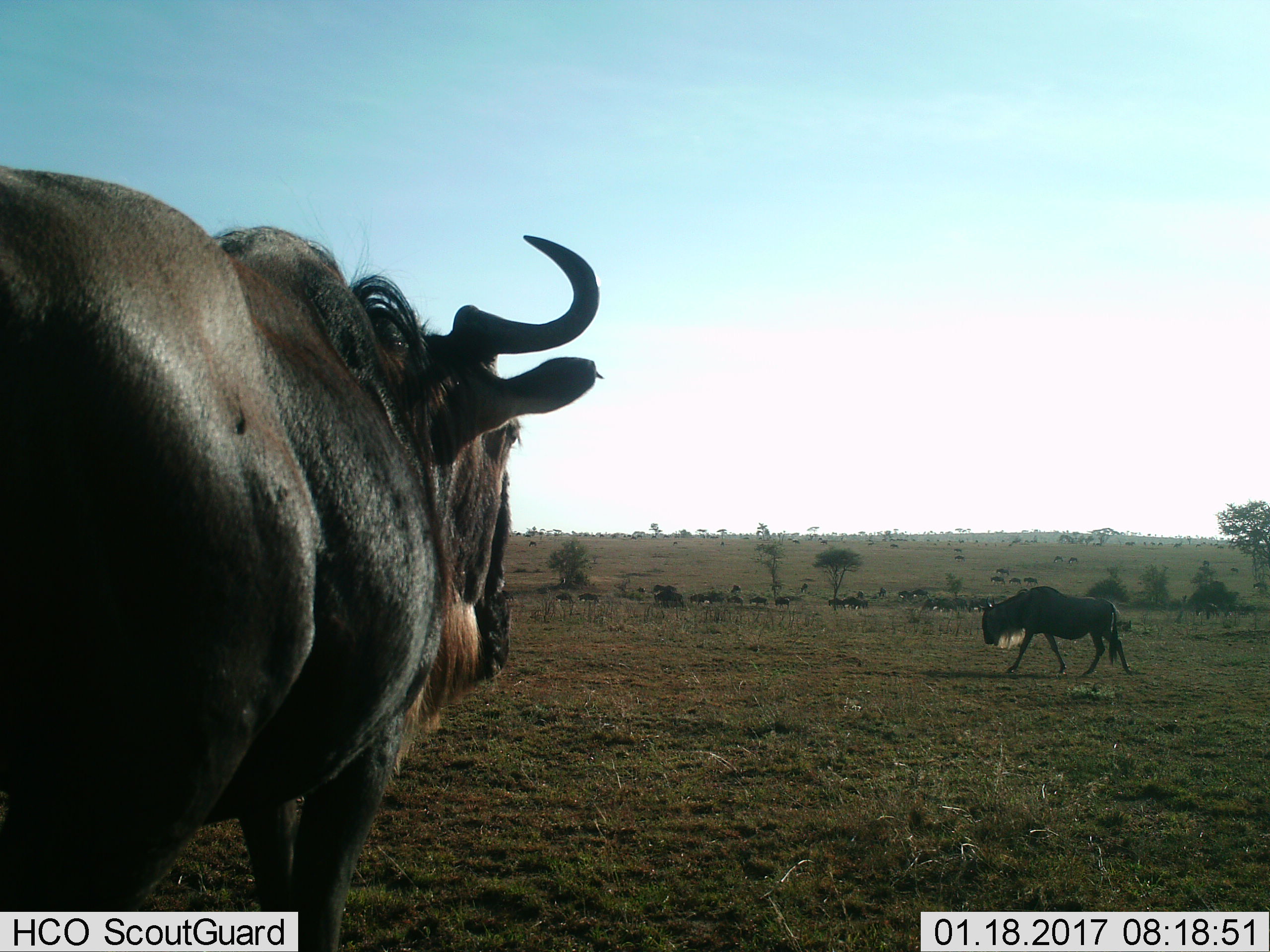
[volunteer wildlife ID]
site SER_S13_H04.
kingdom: Animalia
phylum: Chordata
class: Mammalia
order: Artiodactyla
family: Bovidae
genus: Connochaetes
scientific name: Connochaetes taurinus taurinus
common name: blue wildebeest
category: wildebeestblue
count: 11-50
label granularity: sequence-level